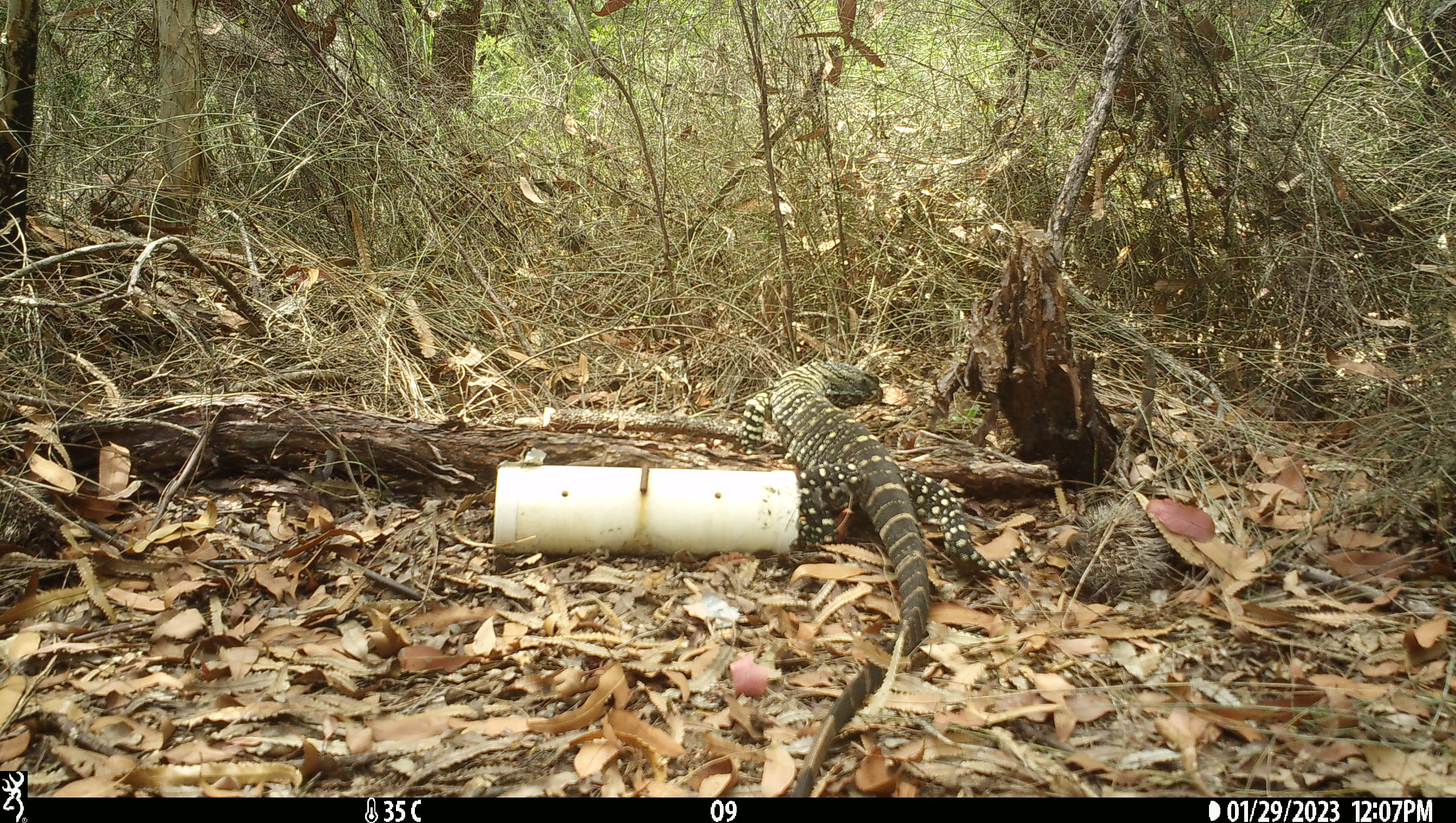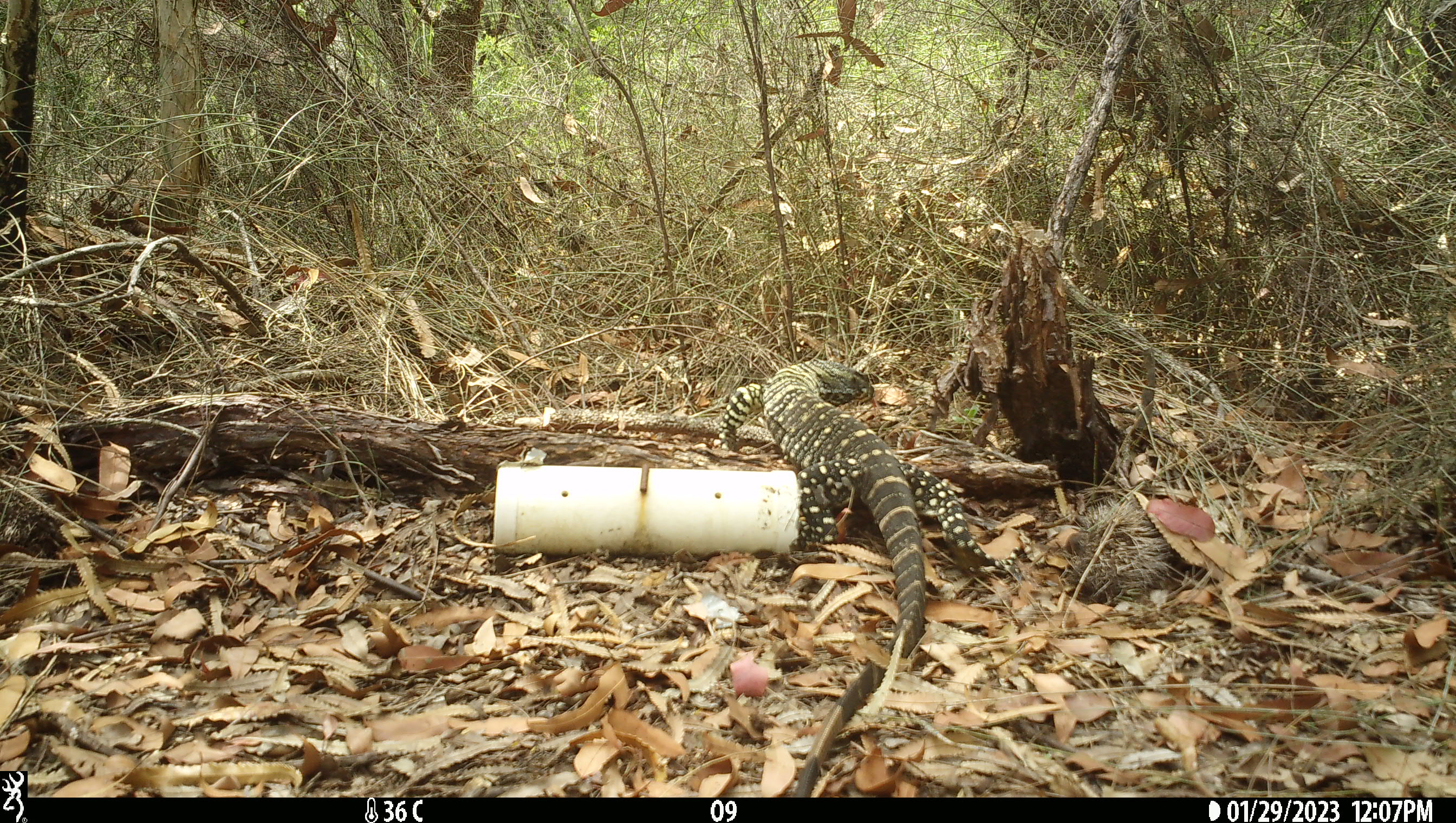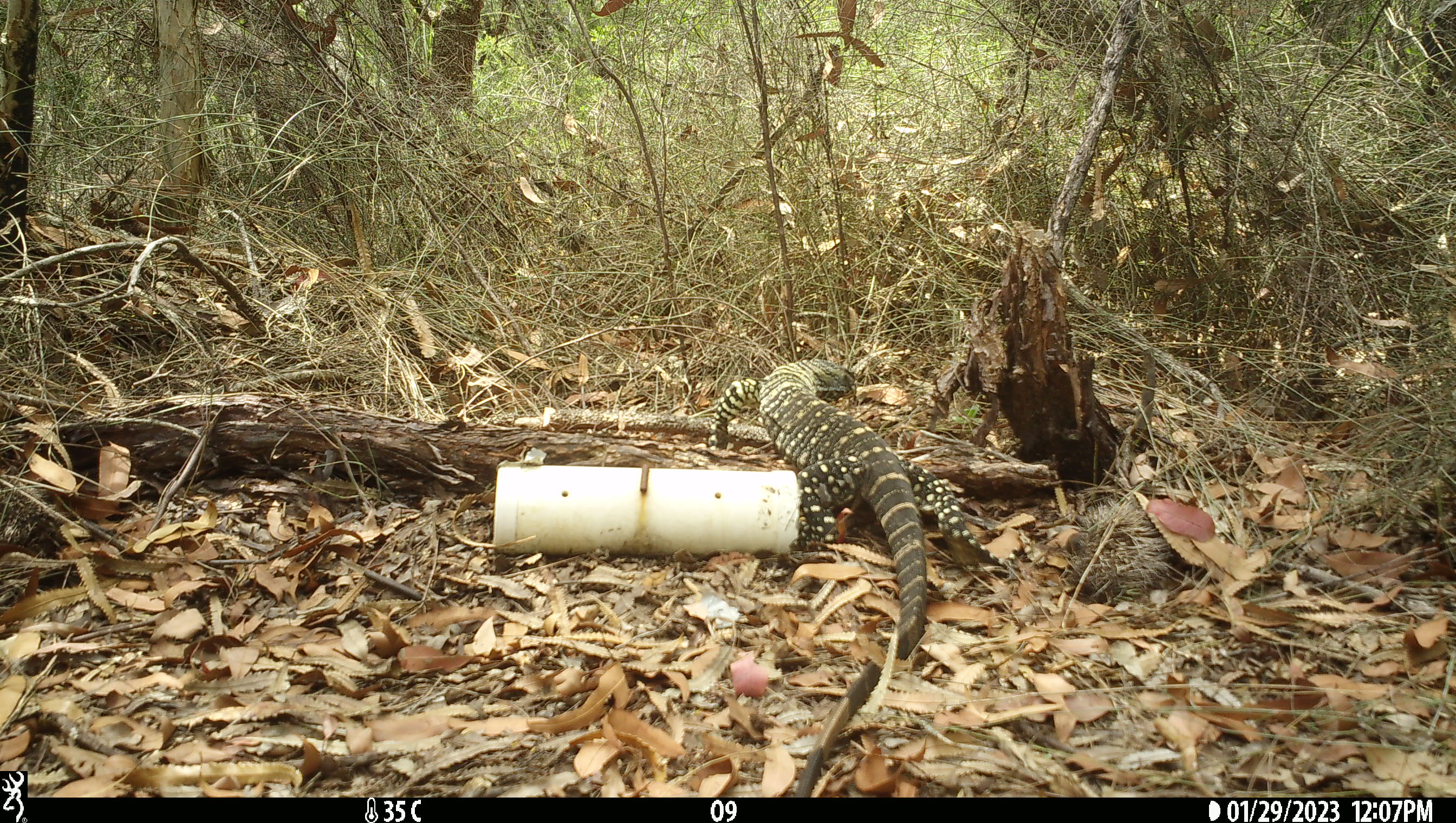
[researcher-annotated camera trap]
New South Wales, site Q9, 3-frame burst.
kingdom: Animalia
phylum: Chordata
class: Reptilia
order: Squamata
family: Varanidae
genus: Varanus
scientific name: Varanus varius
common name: lace monitor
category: goanna